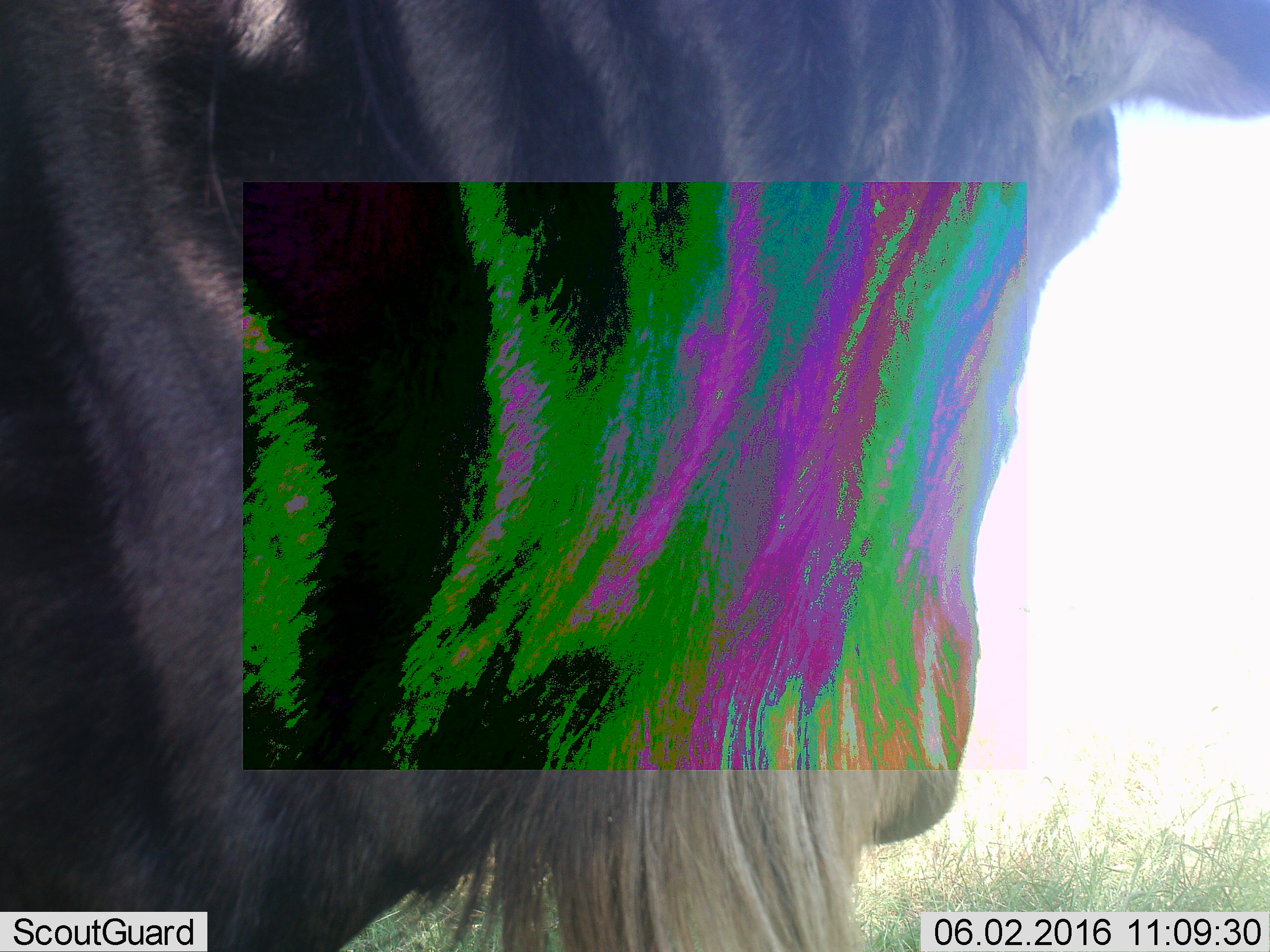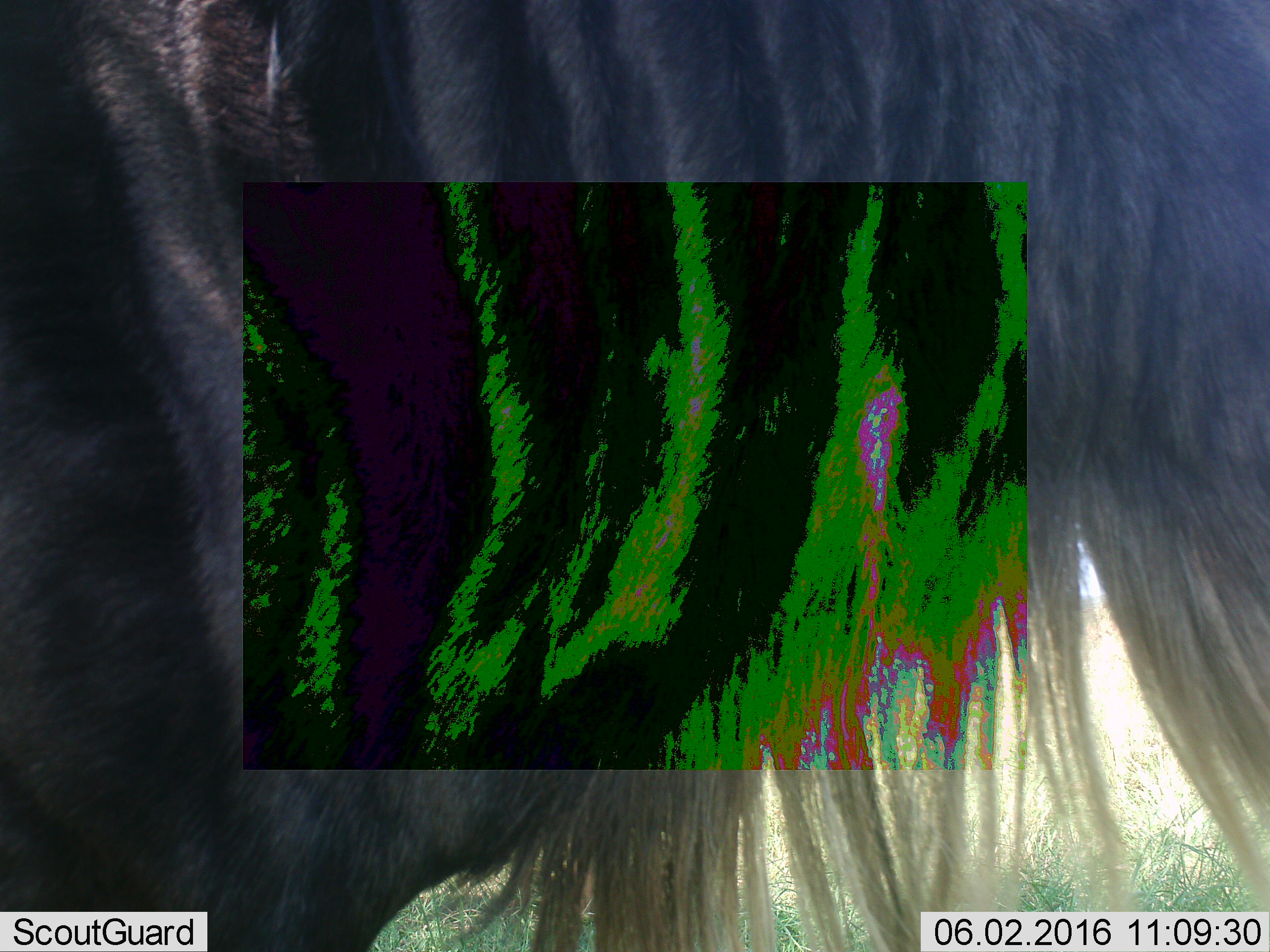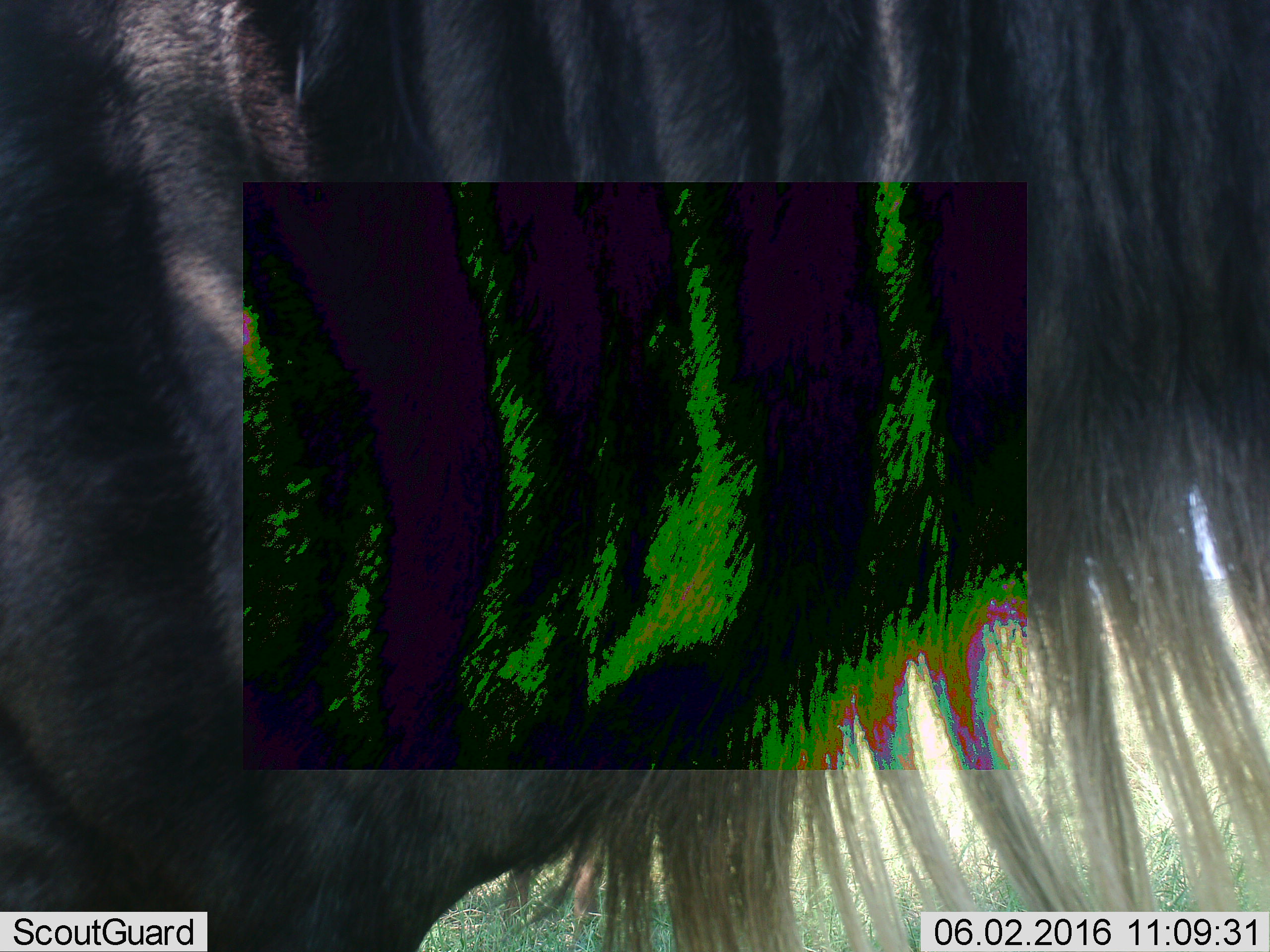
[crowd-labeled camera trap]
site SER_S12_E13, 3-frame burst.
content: unidentified animal